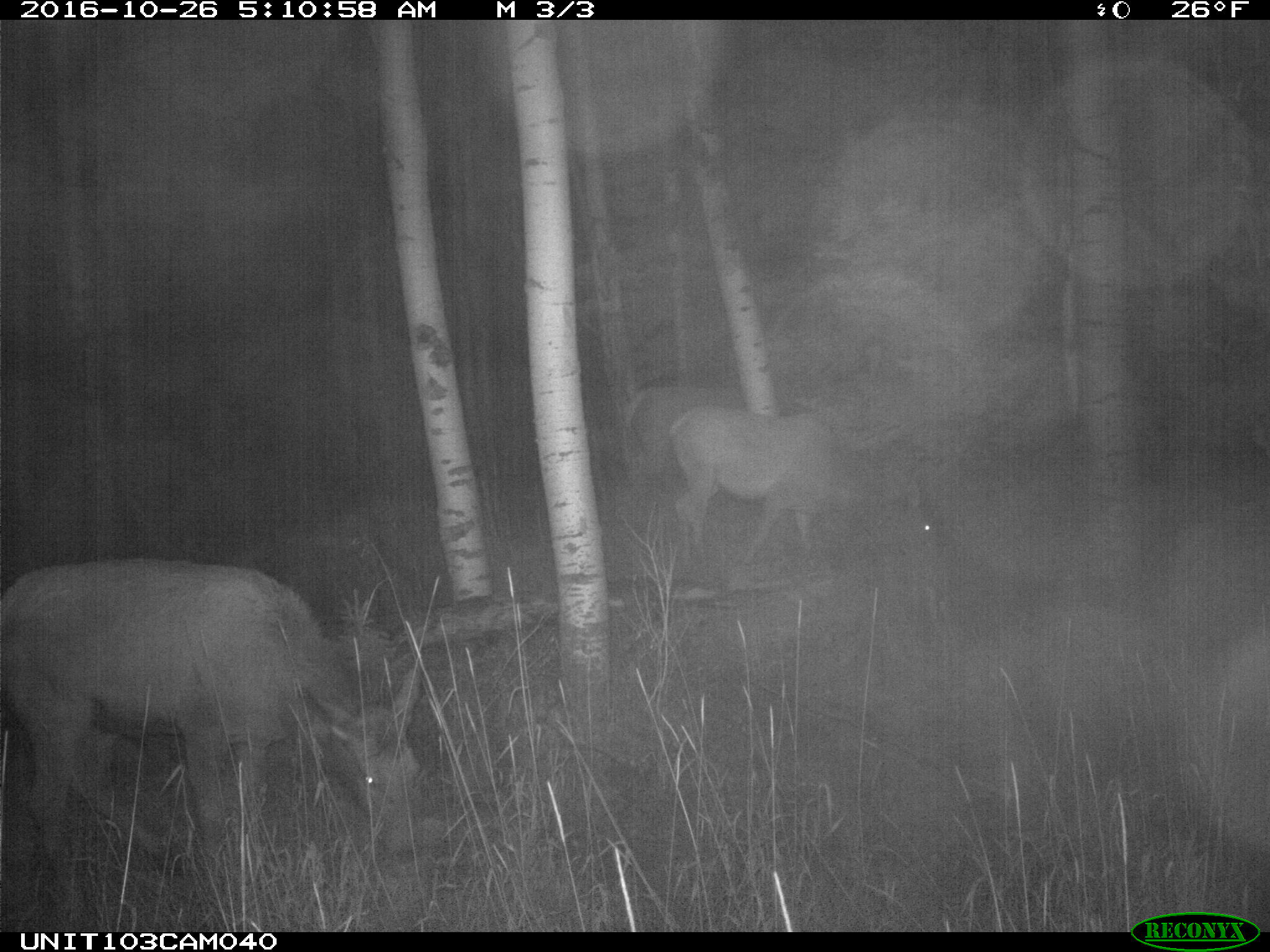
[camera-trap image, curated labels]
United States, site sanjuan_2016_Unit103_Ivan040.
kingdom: Animalia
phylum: Chordata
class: Mammalia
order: Artiodactyla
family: Cervidae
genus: Cervus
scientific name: Cervus elaphus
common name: red deer